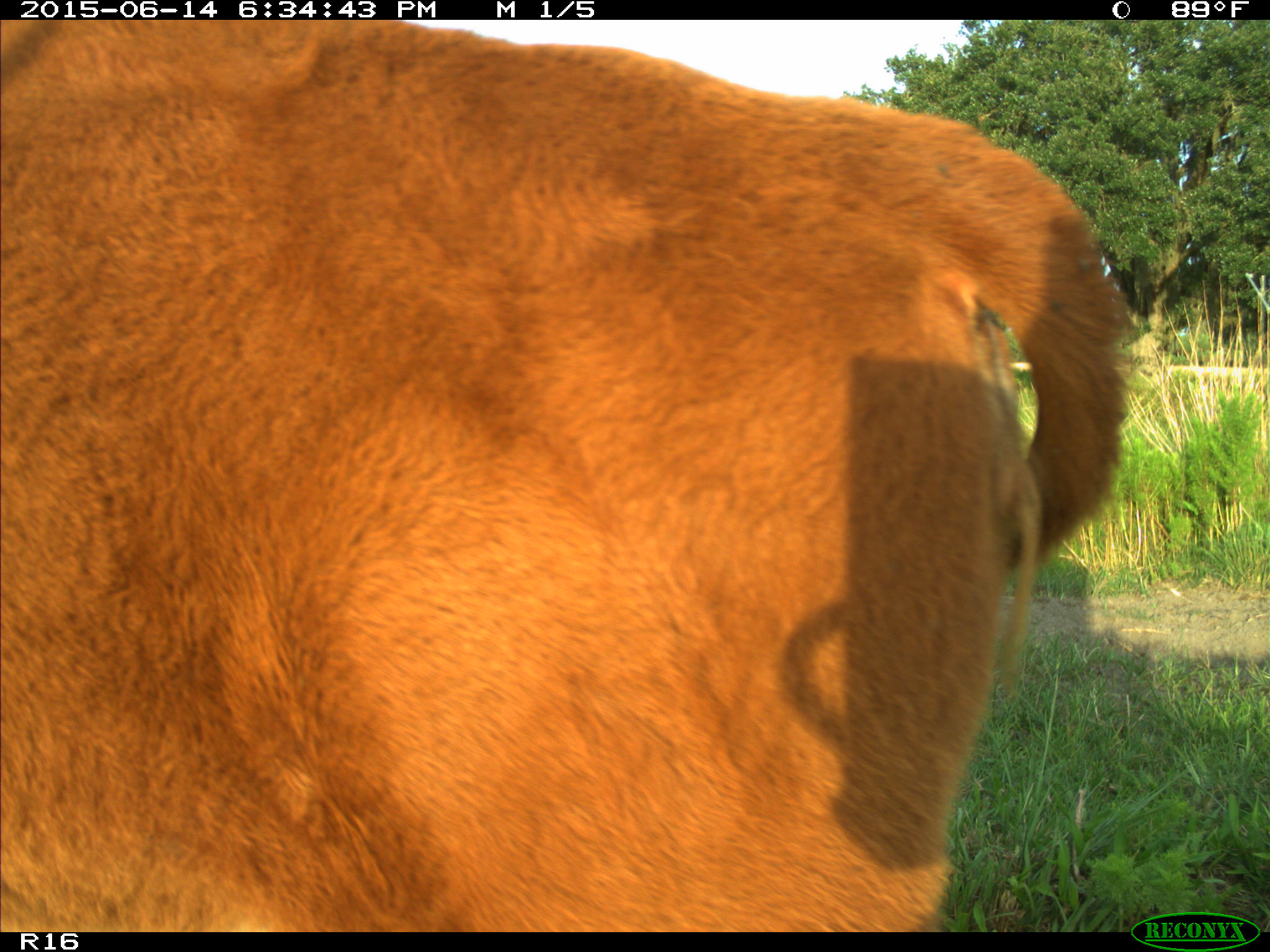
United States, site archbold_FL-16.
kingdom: Animalia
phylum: Chordata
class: Mammalia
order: Artiodactyla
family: Bovidae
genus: Bos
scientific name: Bos taurus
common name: domestic cow